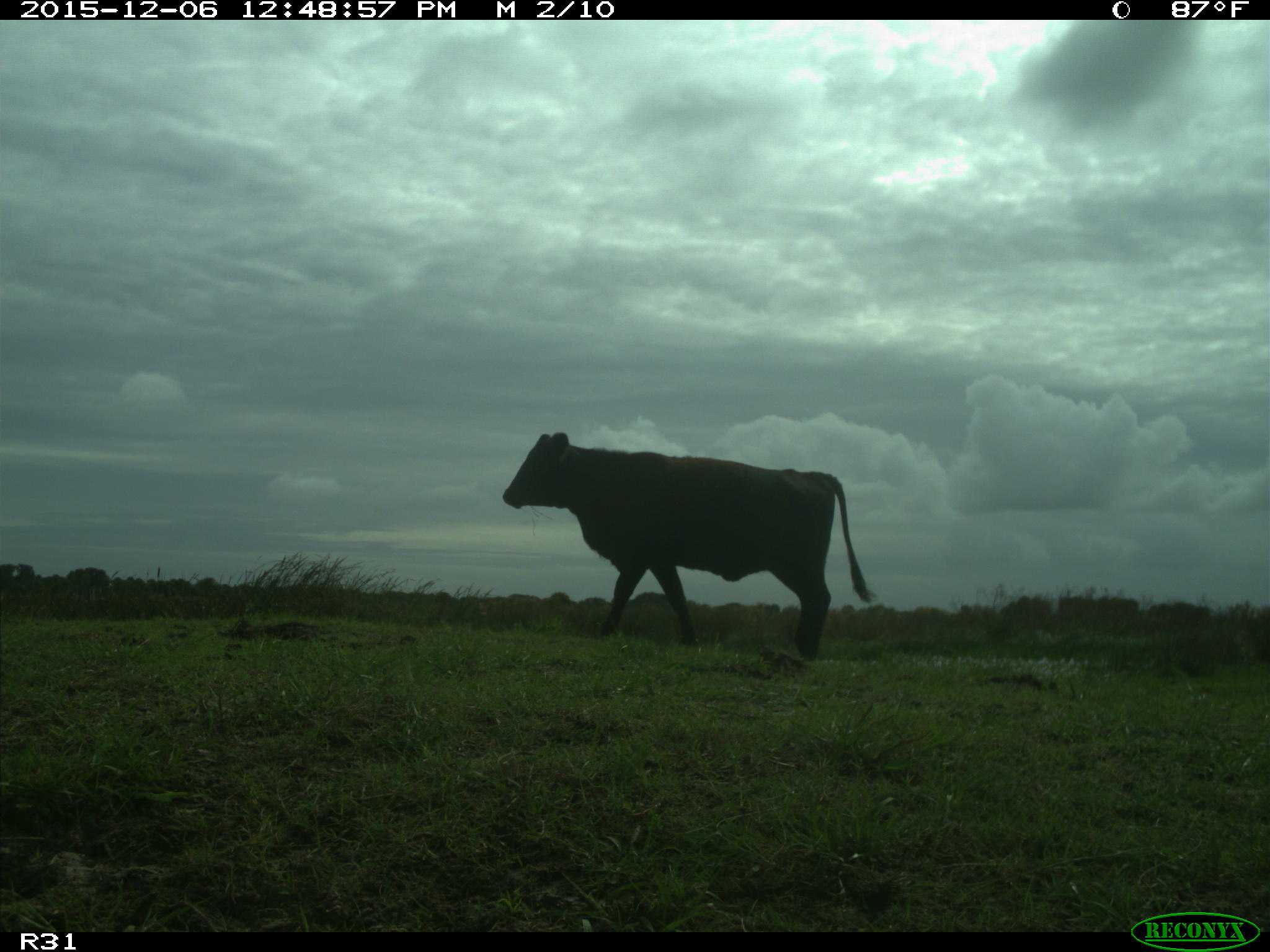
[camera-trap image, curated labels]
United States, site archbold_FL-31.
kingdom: Animalia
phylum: Chordata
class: Mammalia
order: Artiodactyla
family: Bovidae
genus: Bos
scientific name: Bos taurus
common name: domestic cow